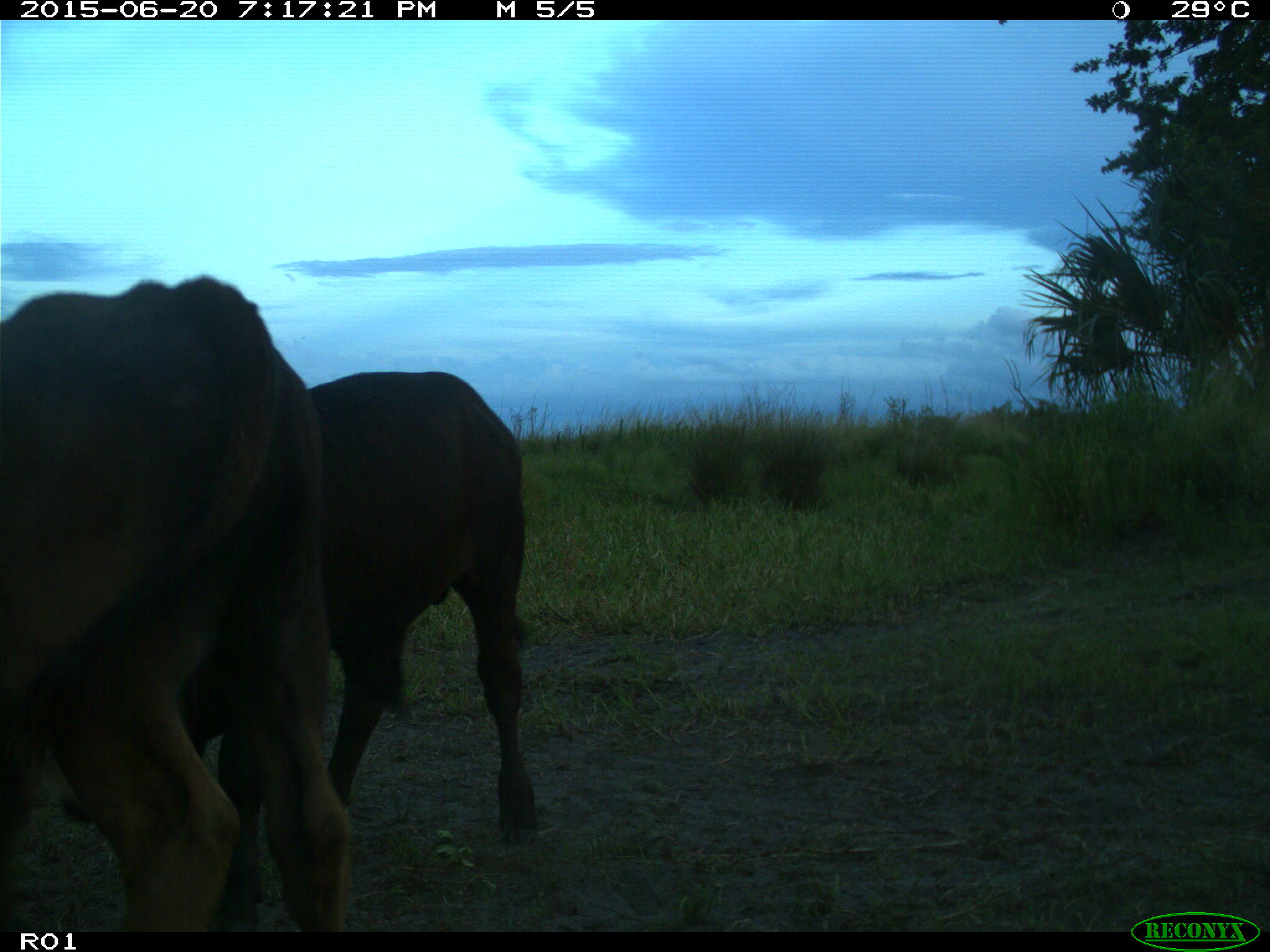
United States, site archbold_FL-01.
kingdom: Animalia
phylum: Chordata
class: Mammalia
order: Artiodactyla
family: Bovidae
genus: Bos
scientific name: Bos taurus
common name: domestic cow